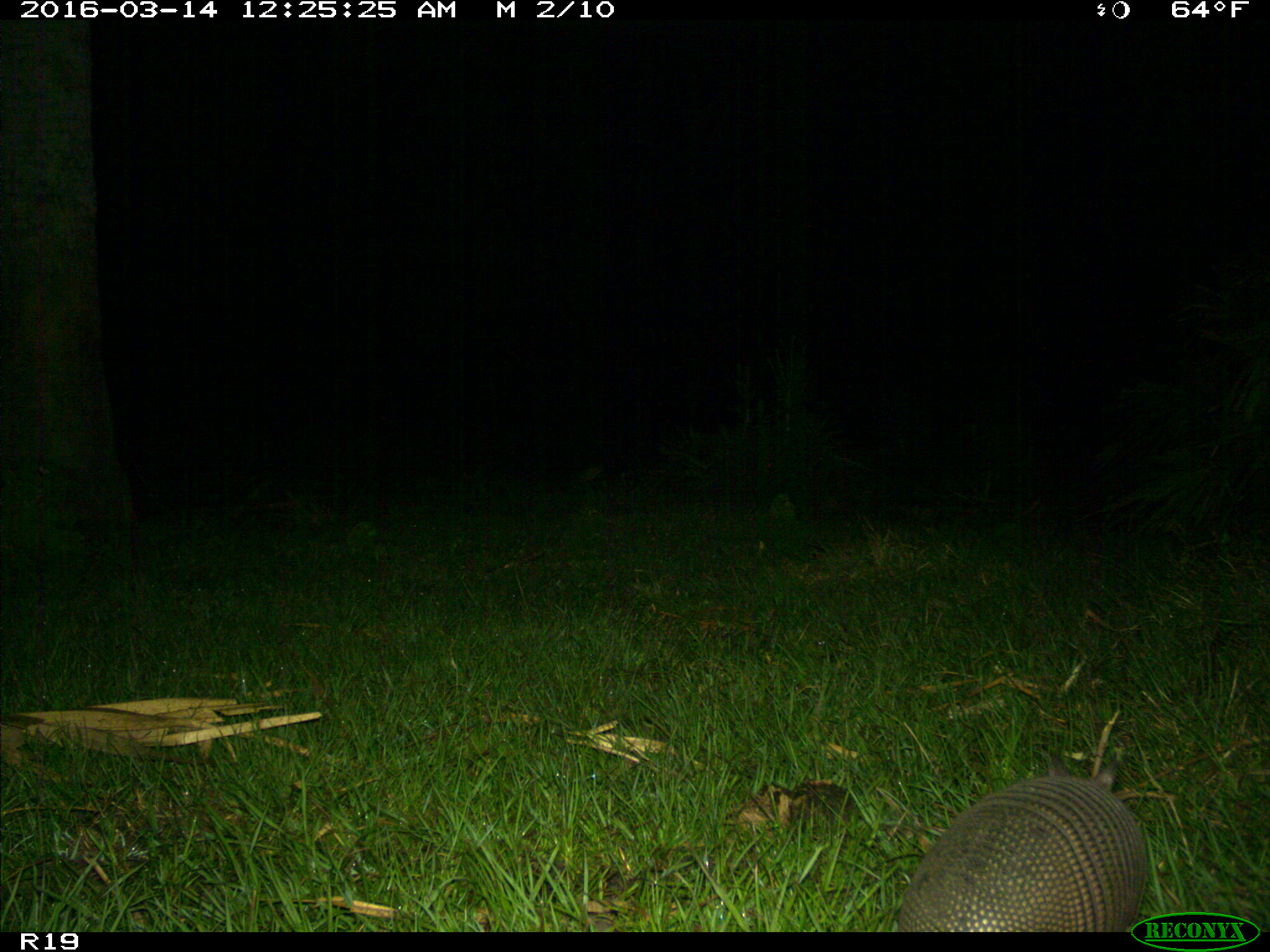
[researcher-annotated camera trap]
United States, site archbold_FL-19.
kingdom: Animalia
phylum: Chordata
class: Mammalia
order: Cingulata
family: Dasypodidae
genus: Dasypus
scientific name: Dasypus novemcinctus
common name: nine-banded armadillo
Dasypus novemcinctus (nine-banded armadillo).